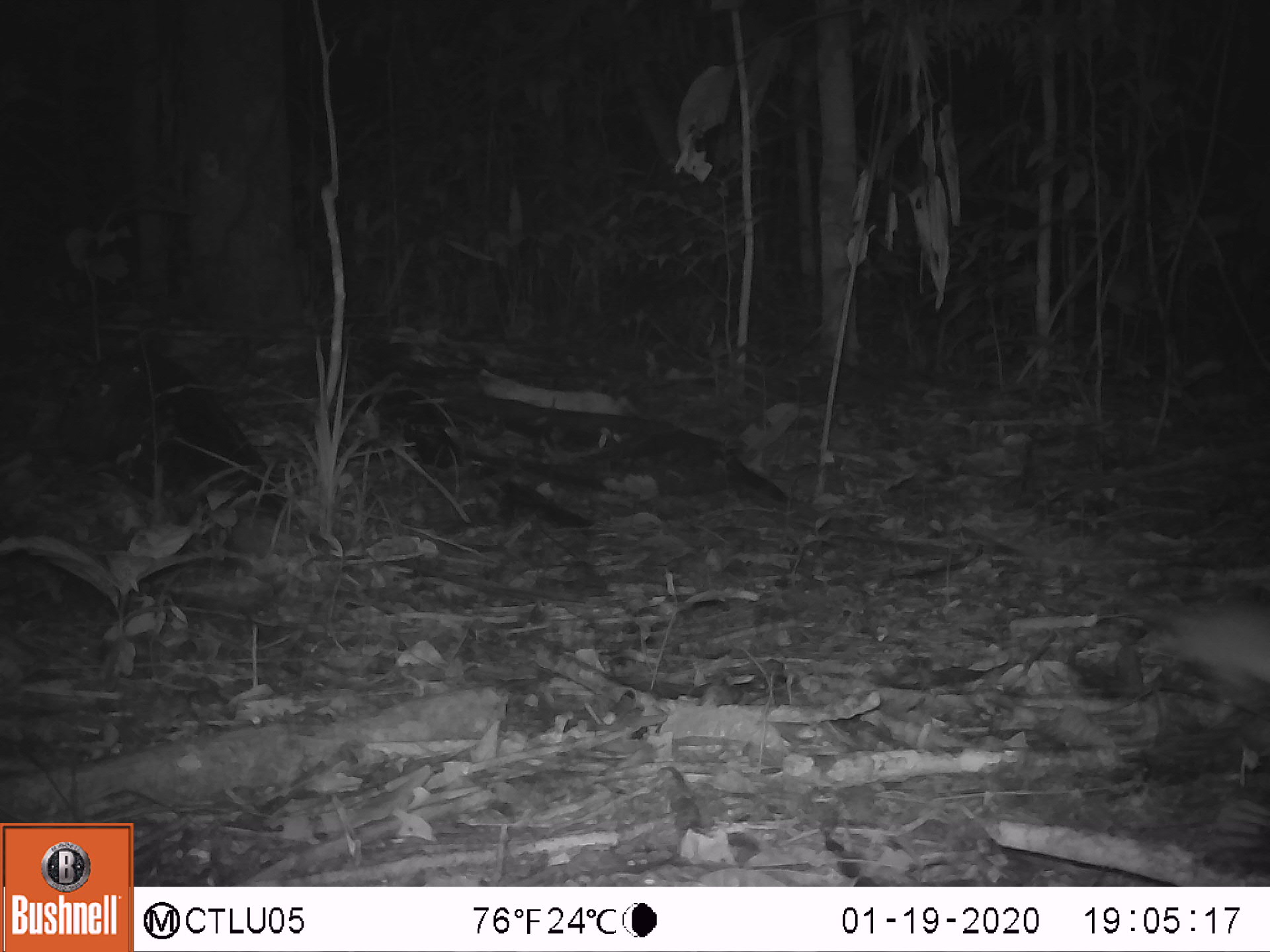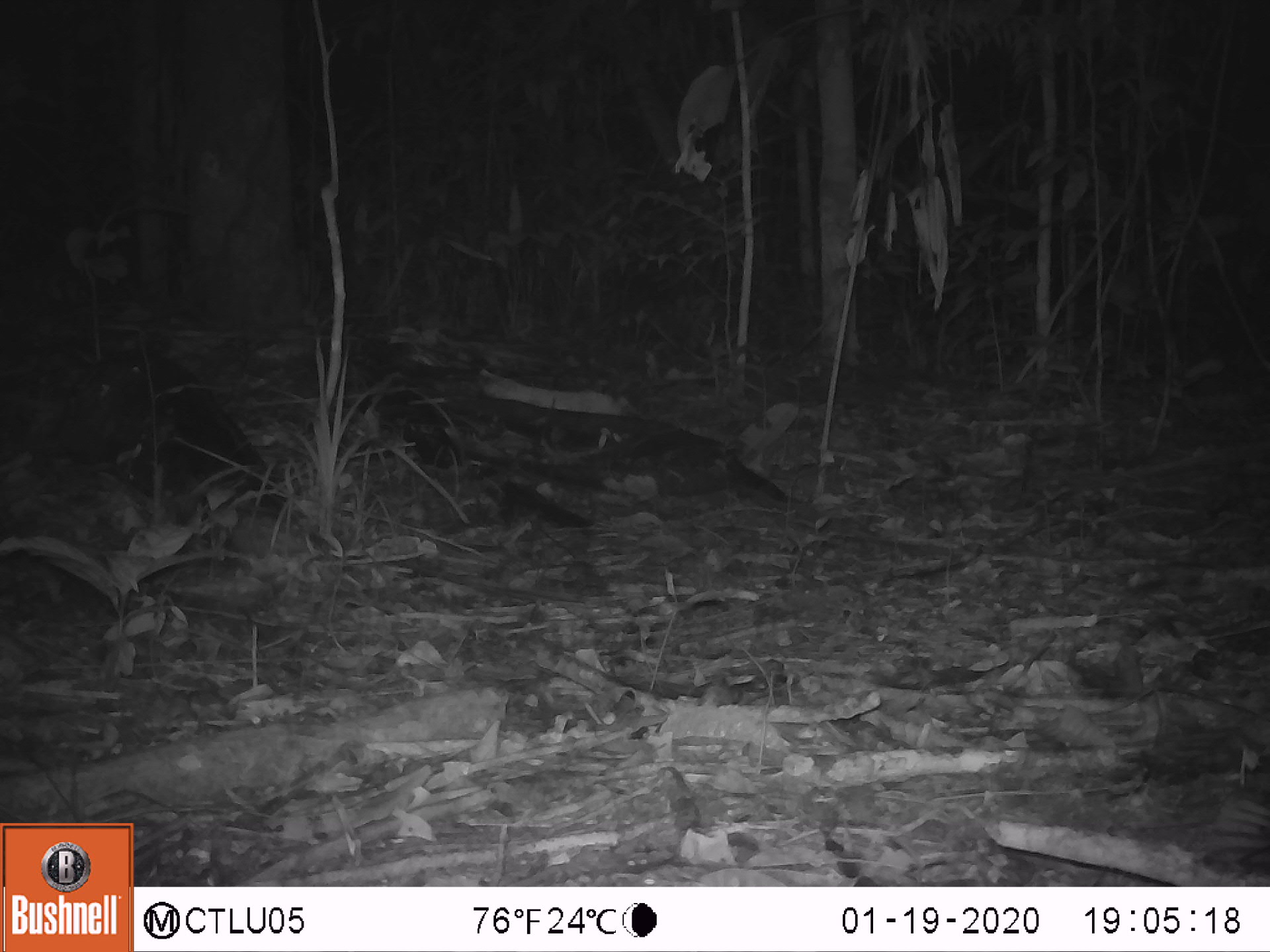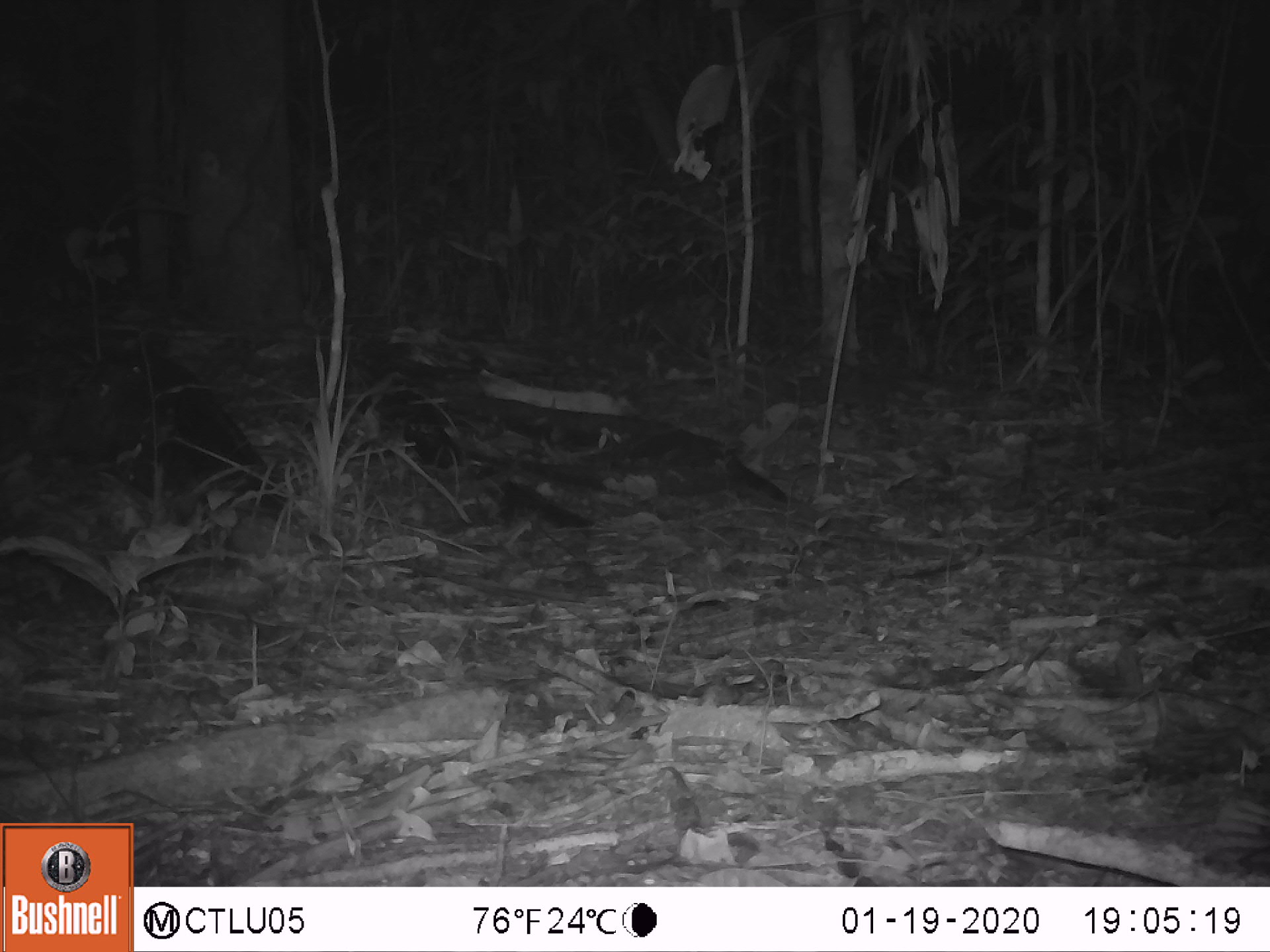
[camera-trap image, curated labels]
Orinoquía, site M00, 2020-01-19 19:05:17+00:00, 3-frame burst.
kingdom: Animalia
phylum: Chordata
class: Aves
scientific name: Aves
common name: bird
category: unknown bird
Unknown bird (bird) (Aves).